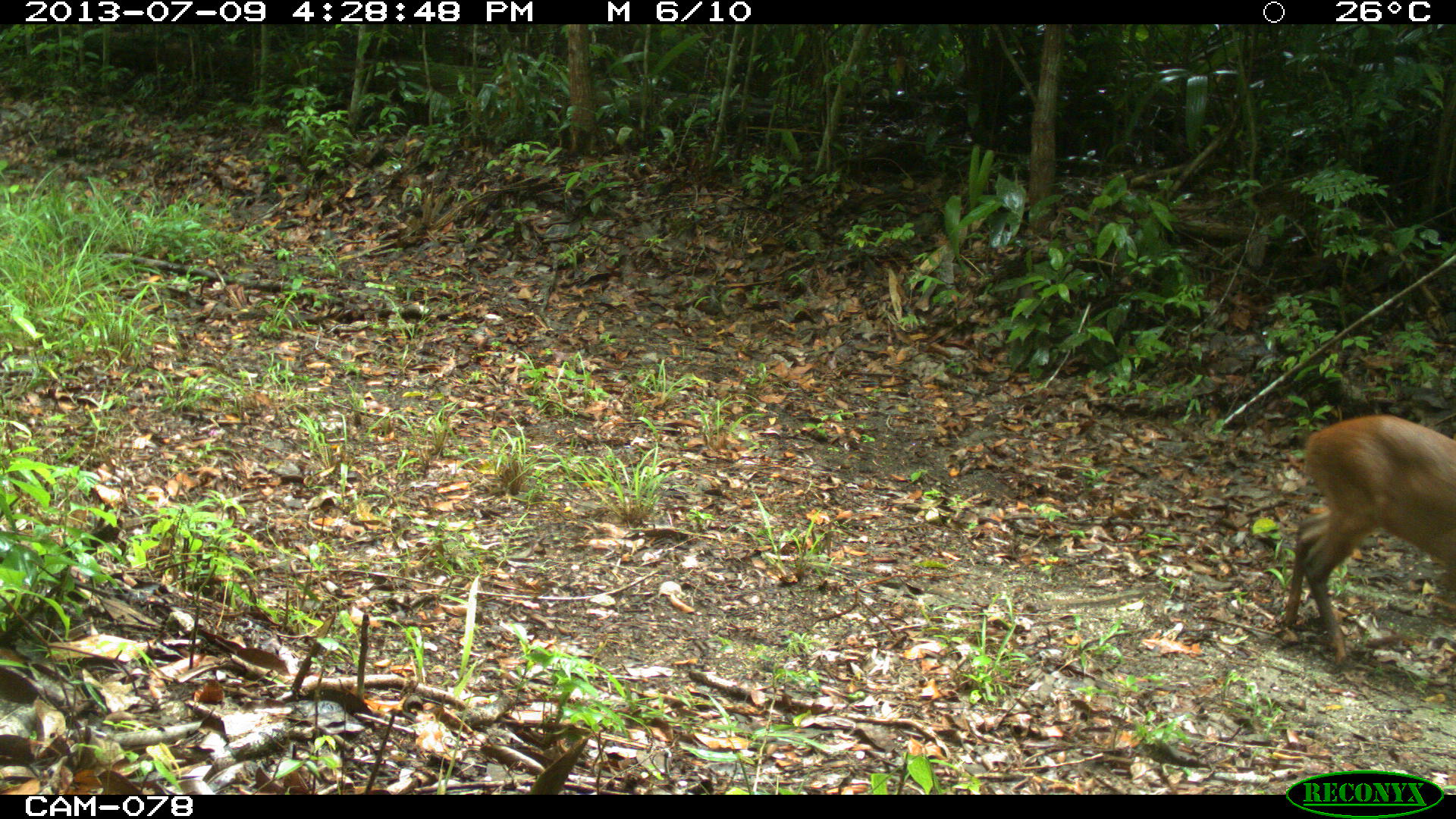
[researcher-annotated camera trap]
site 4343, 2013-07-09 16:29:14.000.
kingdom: Animalia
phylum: Chordata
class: Mammalia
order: Artiodactyla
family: Cervidae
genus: Mazama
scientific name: Mazama temama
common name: central american red brocket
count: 1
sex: female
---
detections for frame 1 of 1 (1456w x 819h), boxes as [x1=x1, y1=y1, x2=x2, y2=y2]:
mazama temama: [x1=1284, y1=414, x2=1456, y2=667]